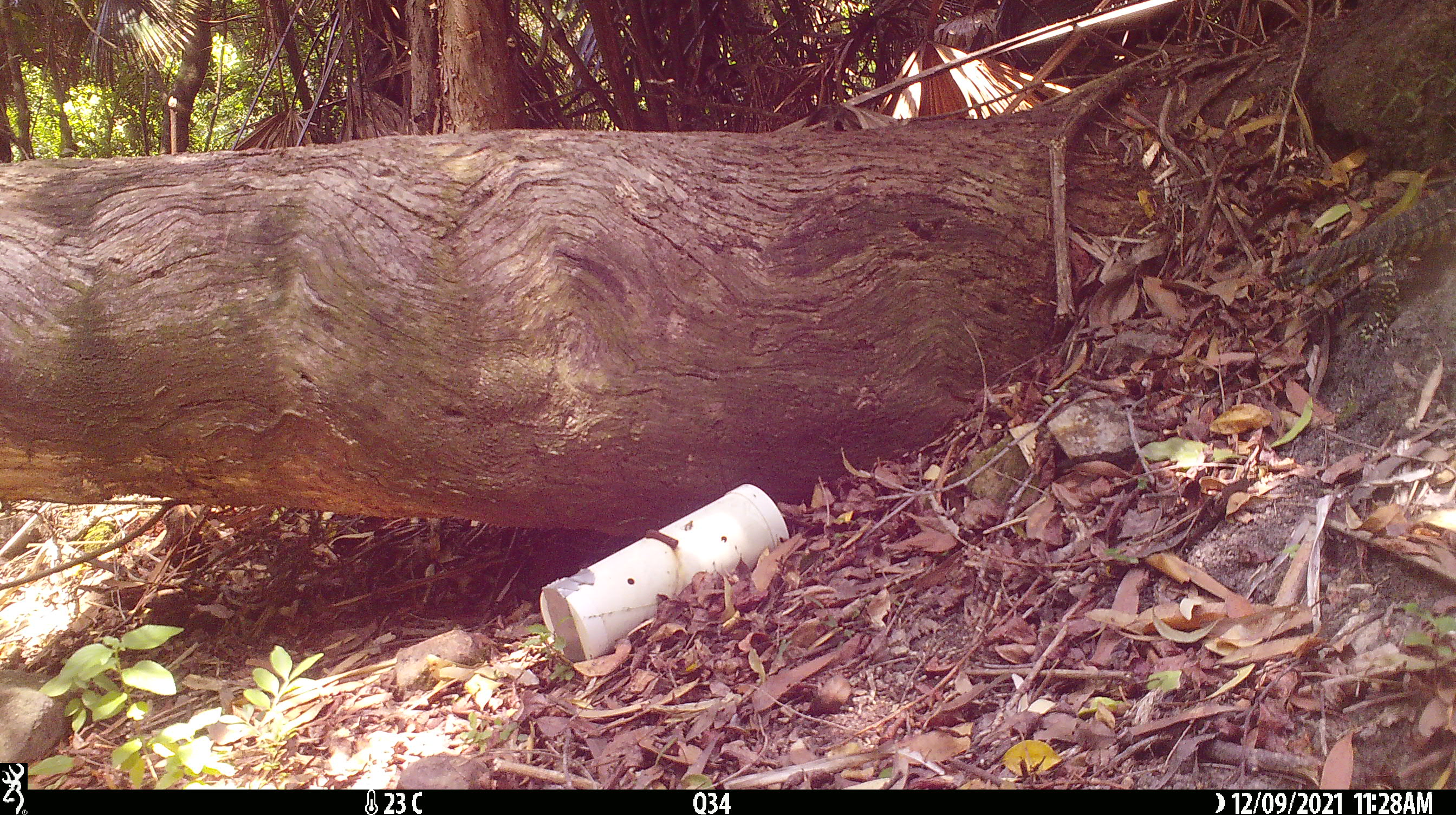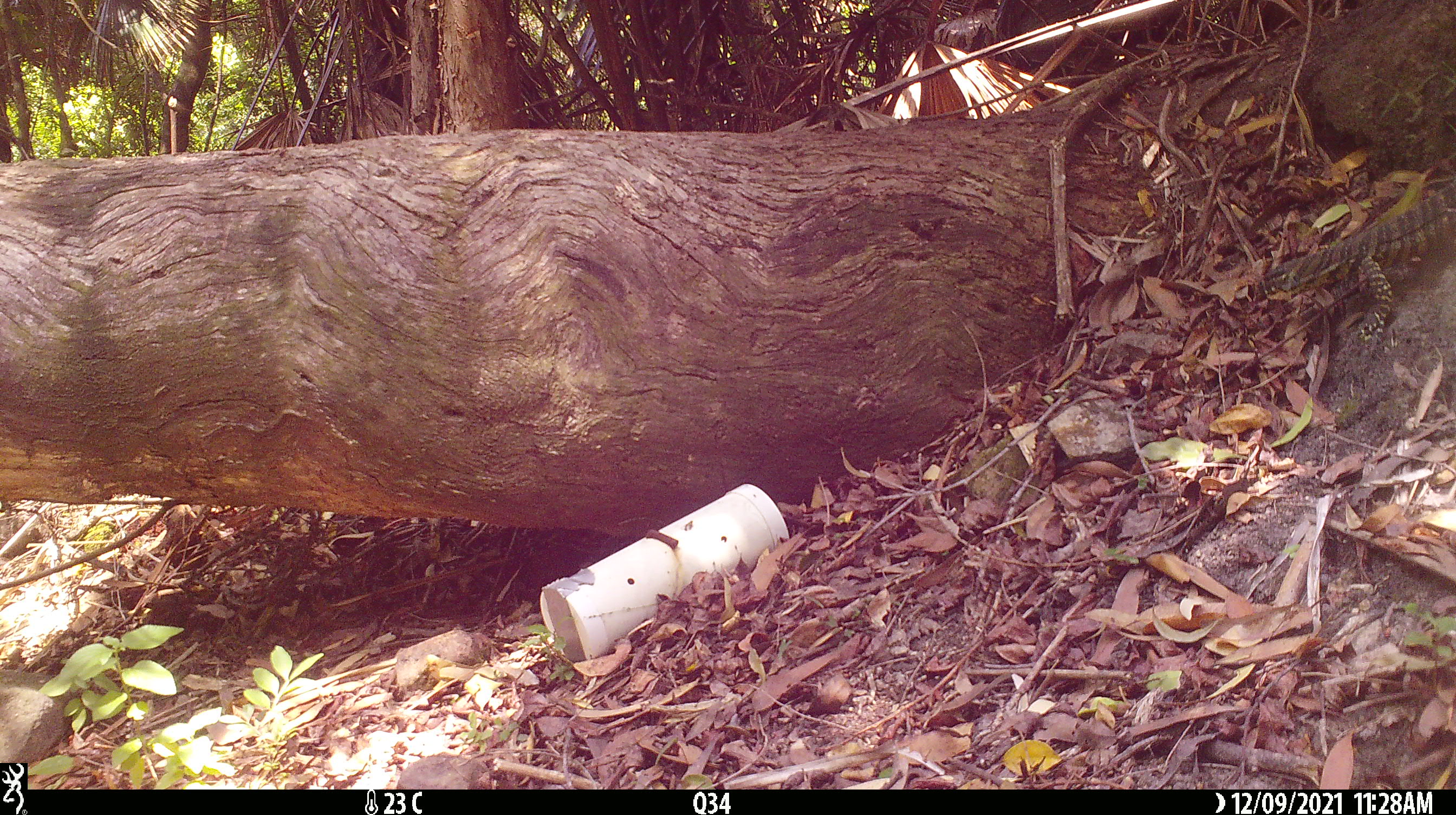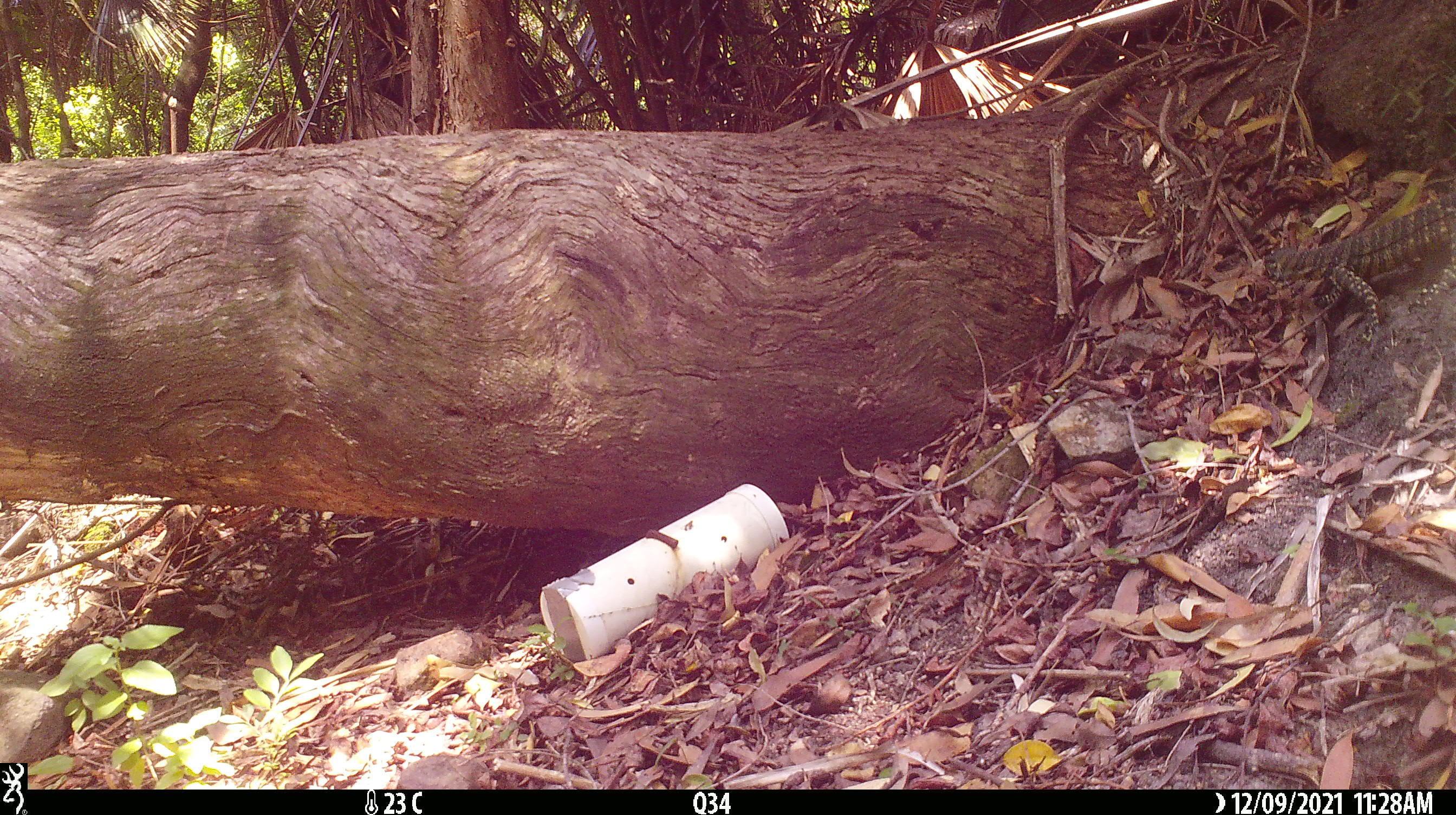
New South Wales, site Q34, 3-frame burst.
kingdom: Animalia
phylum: Chordata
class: Reptilia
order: Squamata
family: Varanidae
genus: Varanus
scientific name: Varanus varius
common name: lace monitor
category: goanna